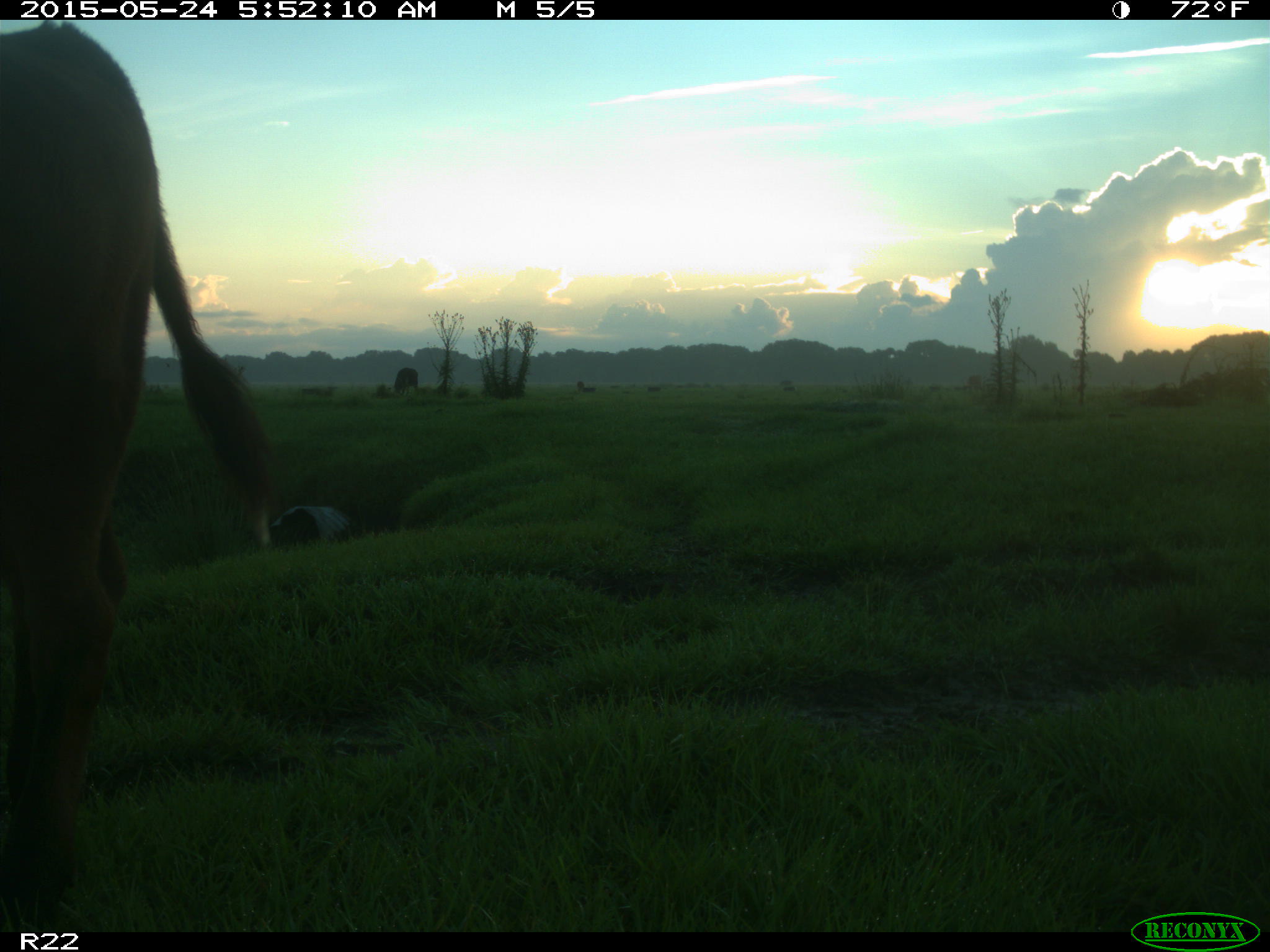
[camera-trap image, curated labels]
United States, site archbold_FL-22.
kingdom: Animalia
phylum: Chordata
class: Mammalia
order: Artiodactyla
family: Bovidae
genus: Bos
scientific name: Bos taurus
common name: domestic cow